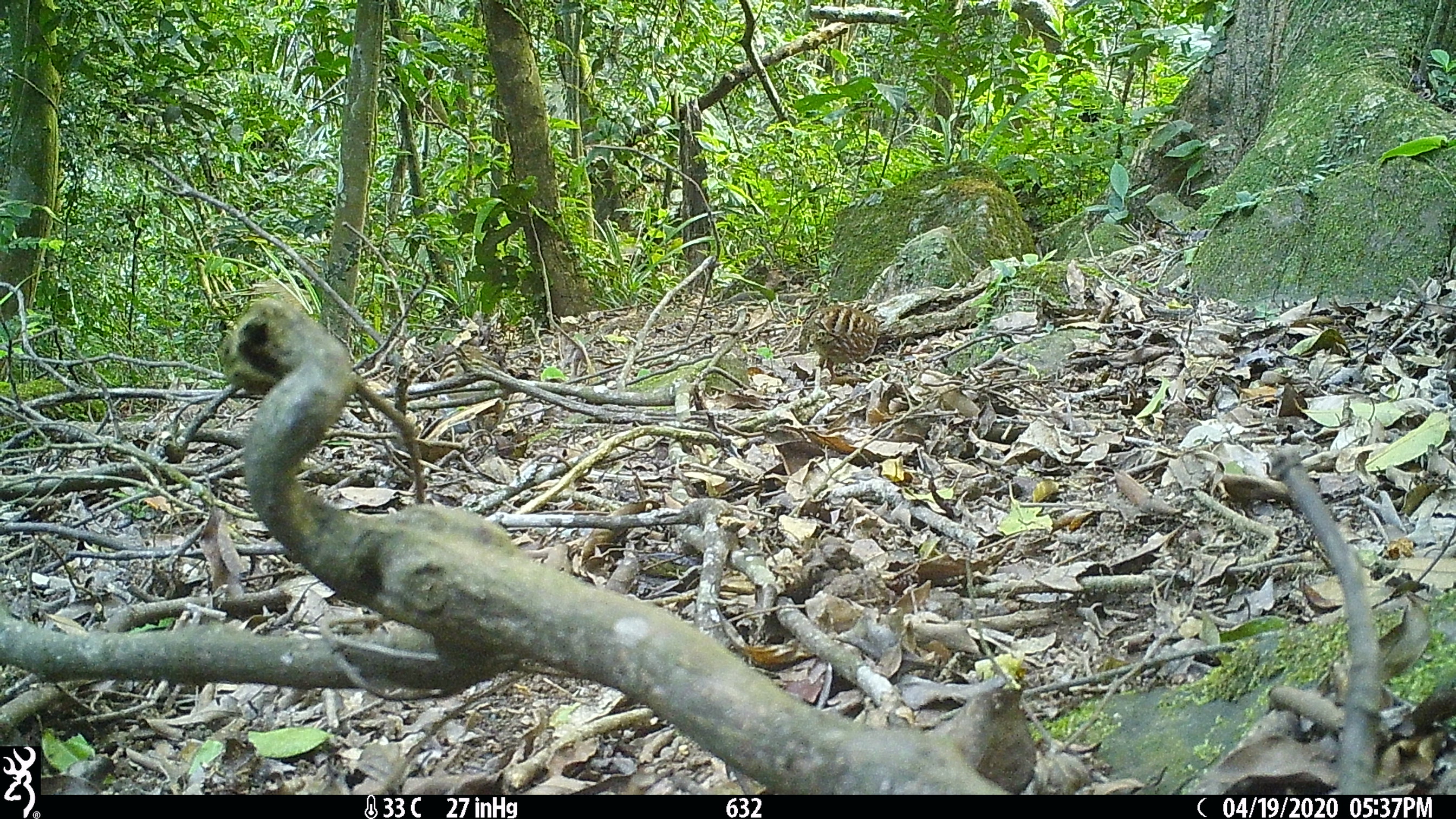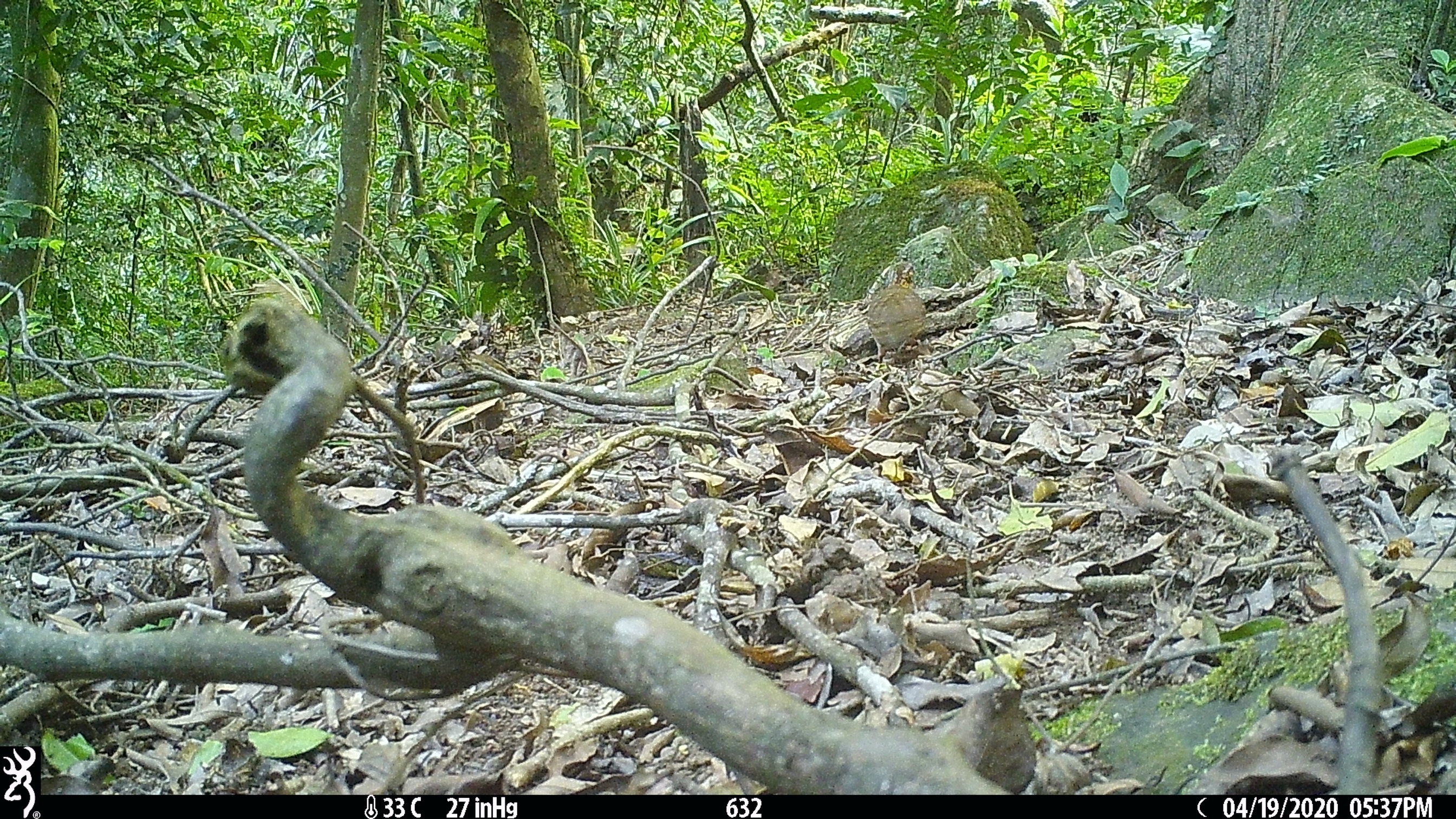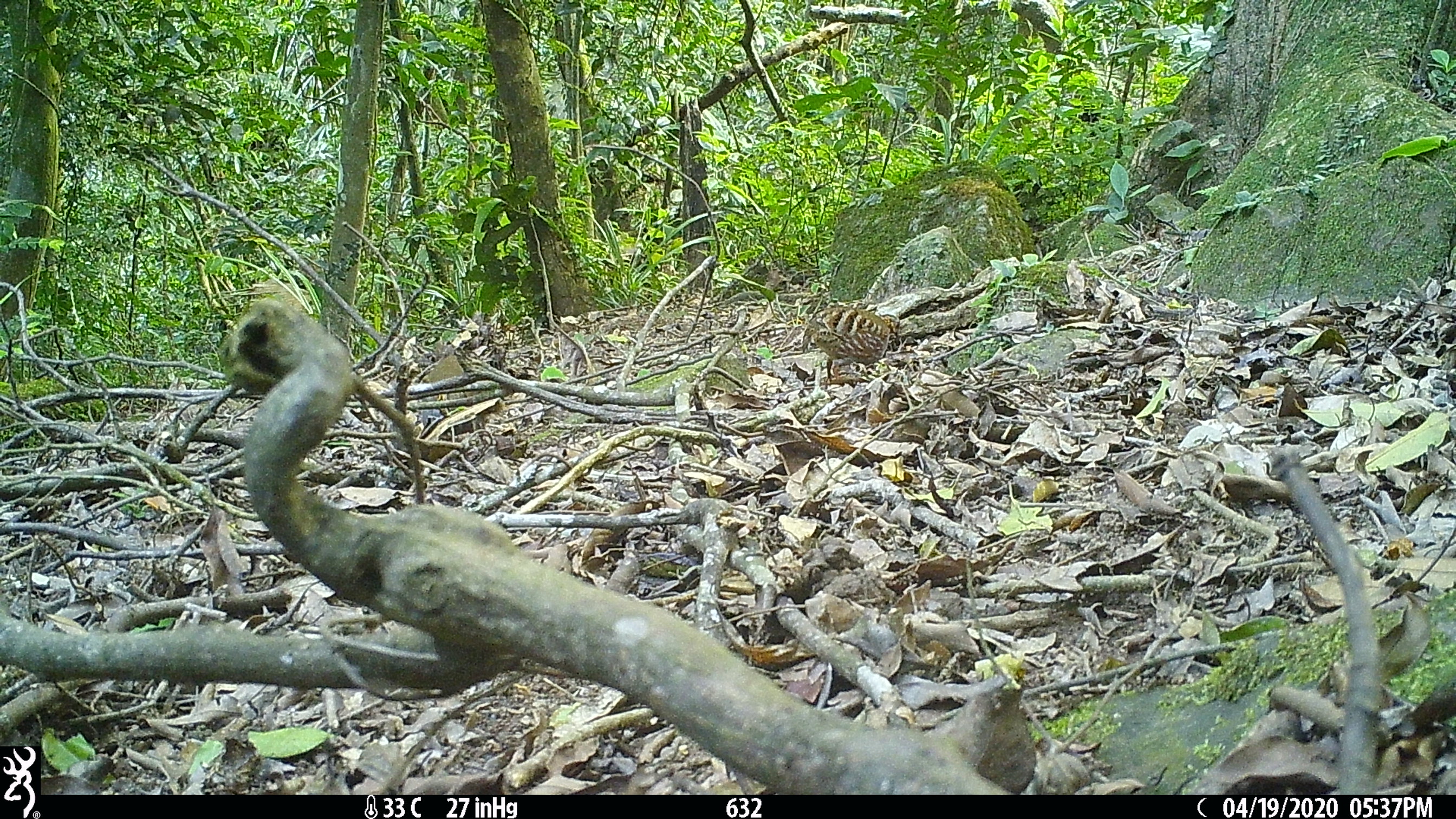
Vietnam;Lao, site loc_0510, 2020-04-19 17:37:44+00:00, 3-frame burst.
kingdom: Animalia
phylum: Chordata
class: Aves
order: Galliformes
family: Phasianidae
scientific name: Phasianidae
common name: partridge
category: unidentified partridge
Unidentified partridge (partridge) (Phasianidae). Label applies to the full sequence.